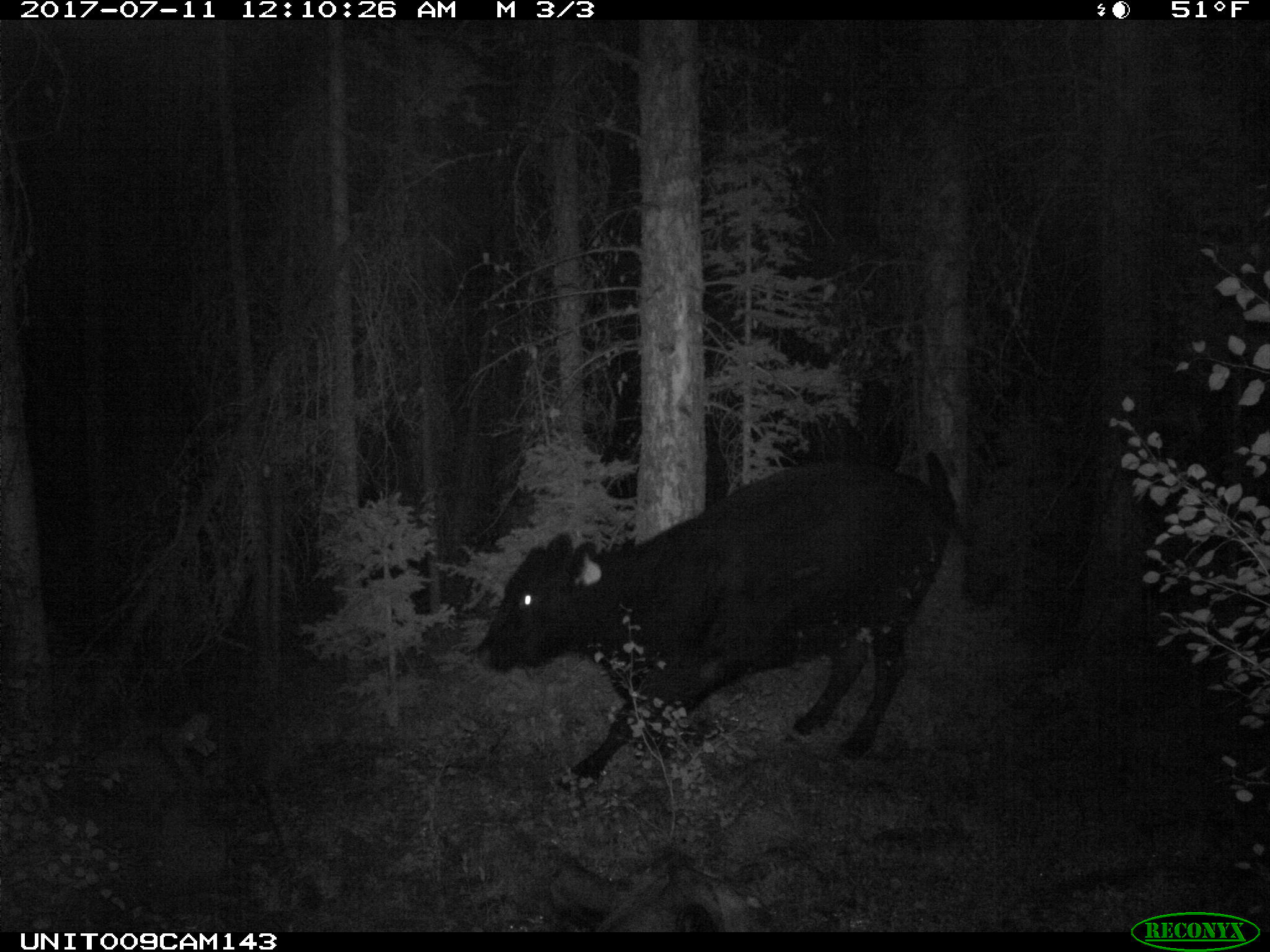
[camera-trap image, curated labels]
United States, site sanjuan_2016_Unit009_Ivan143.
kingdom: Animalia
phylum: Chordata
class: Mammalia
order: Artiodactyla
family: Bovidae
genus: Bos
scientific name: Bos taurus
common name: domestic cow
Bos taurus (domestic cow).